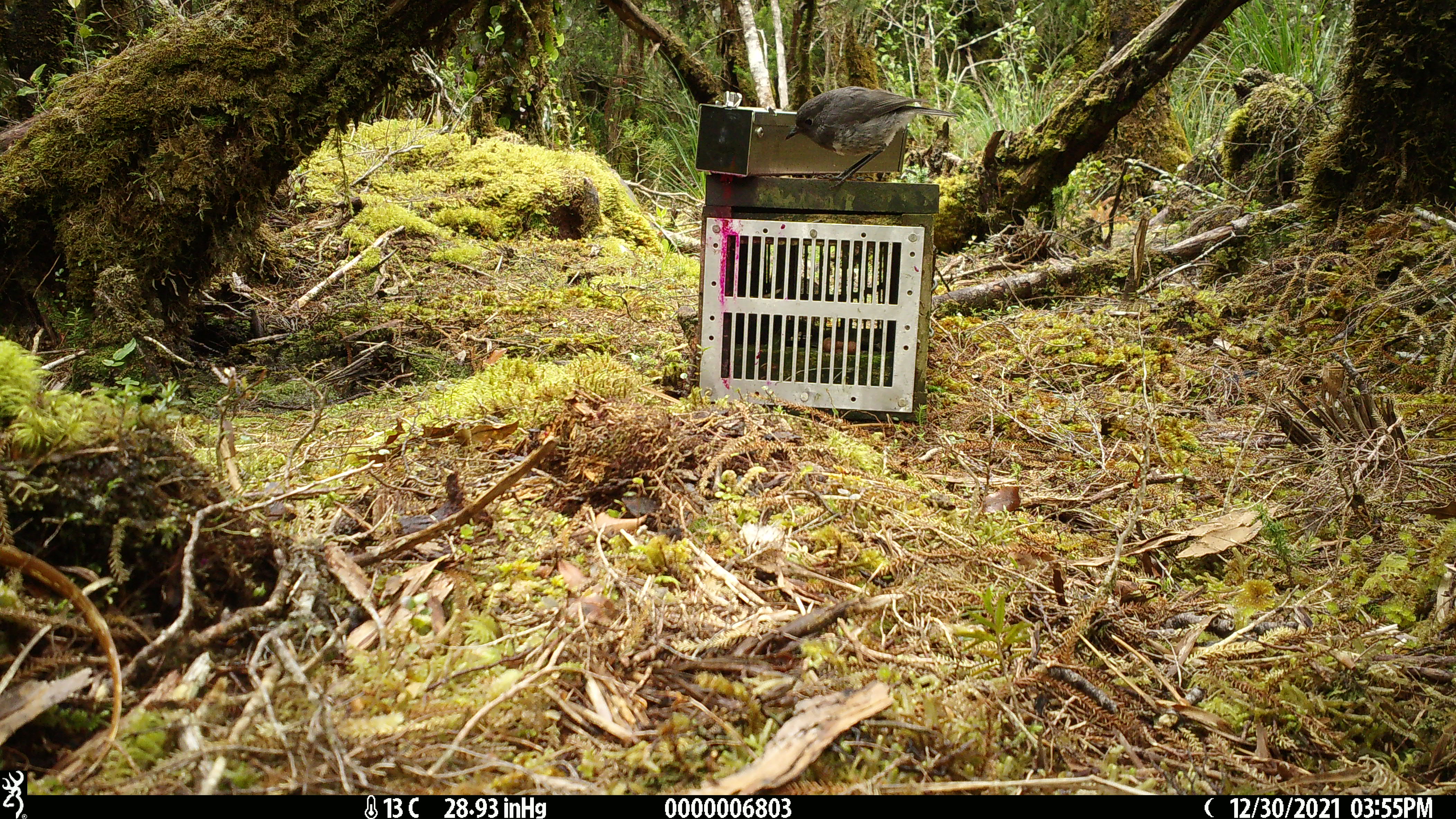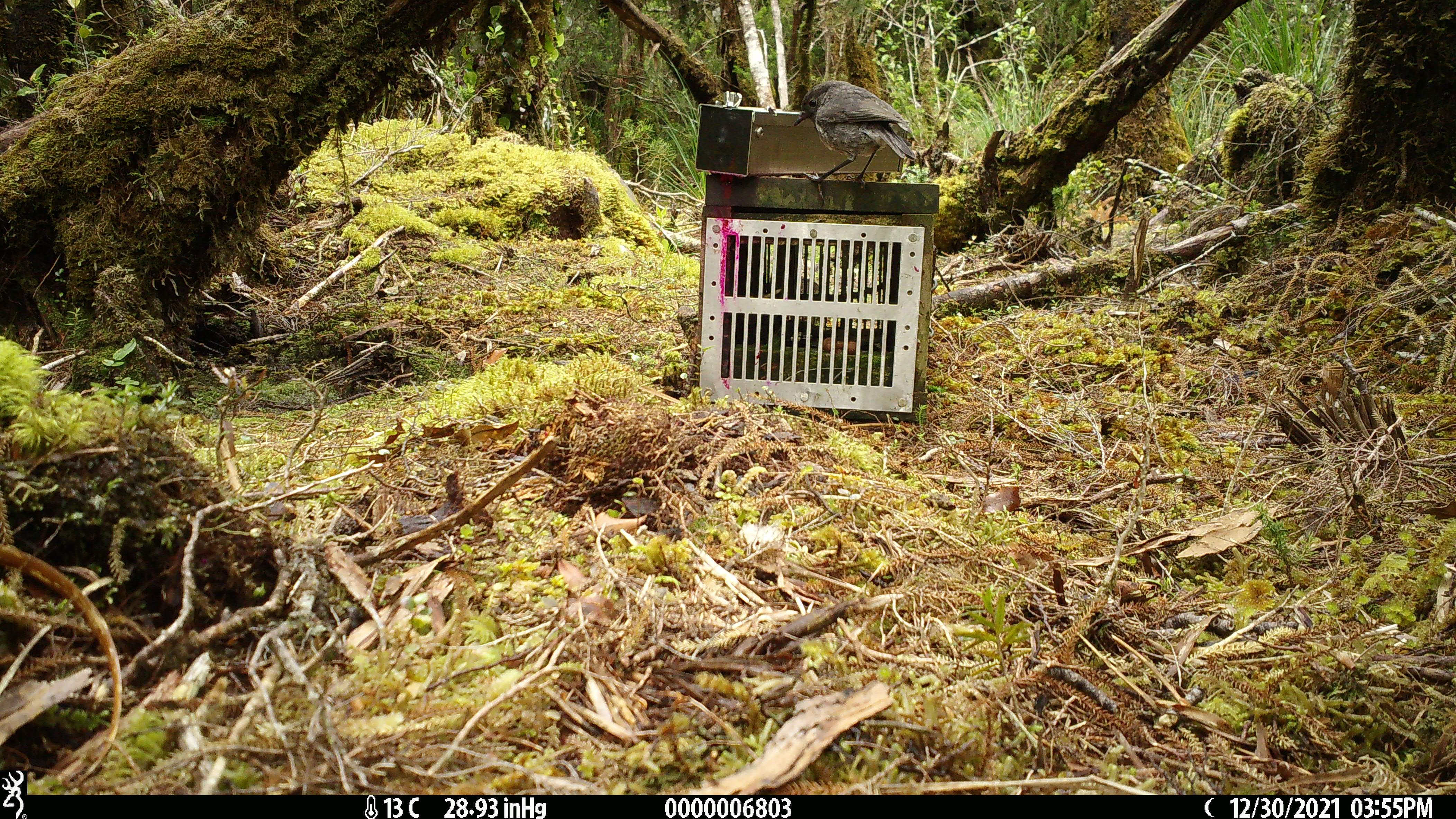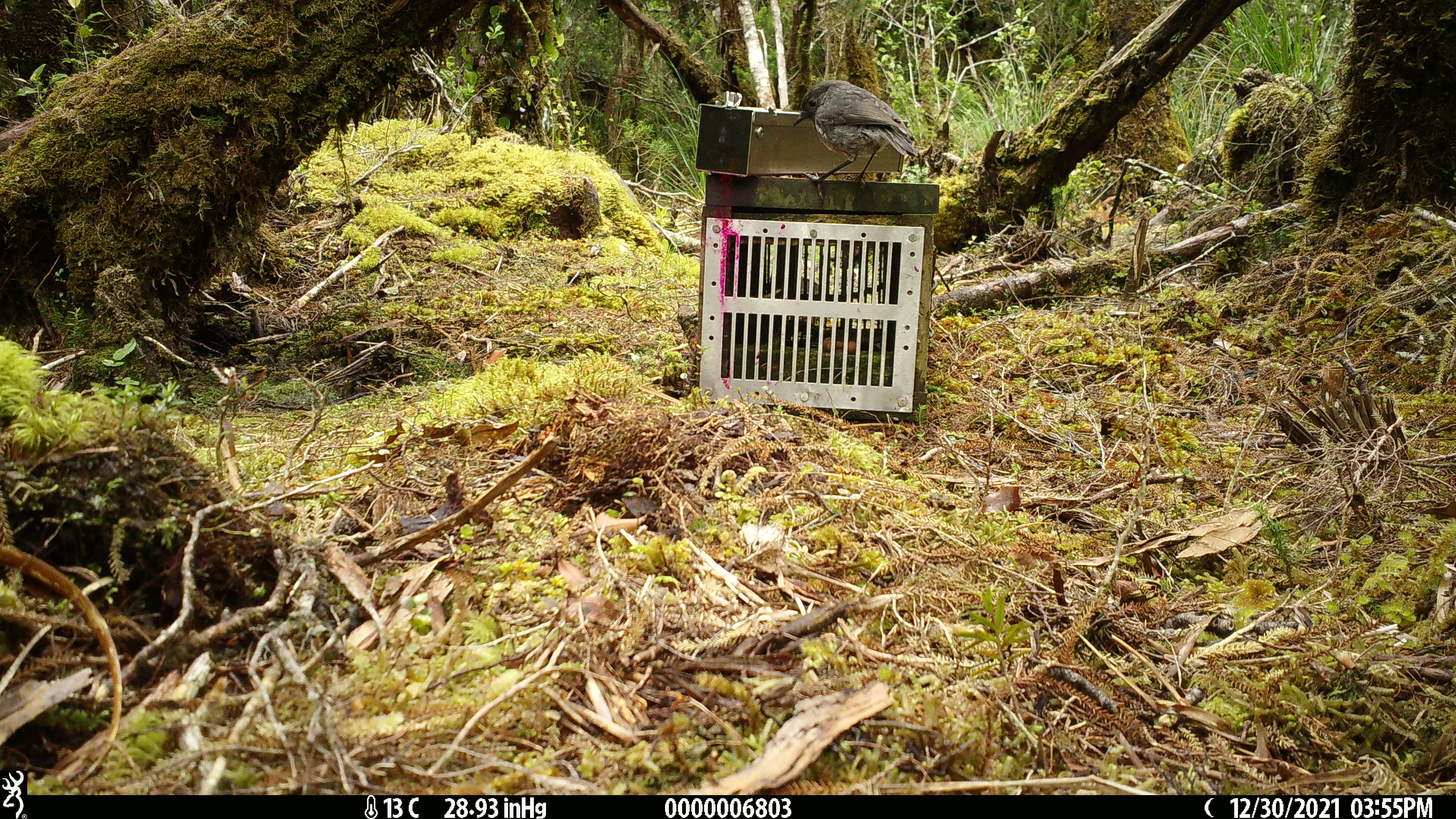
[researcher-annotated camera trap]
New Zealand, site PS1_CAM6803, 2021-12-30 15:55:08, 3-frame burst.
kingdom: Animalia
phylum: Chordata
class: Aves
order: Passeriformes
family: Petroicidae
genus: Petroica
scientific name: Petroica australis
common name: new zealand robin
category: robin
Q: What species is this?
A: Robin (new zealand robin) (Petroica australis).